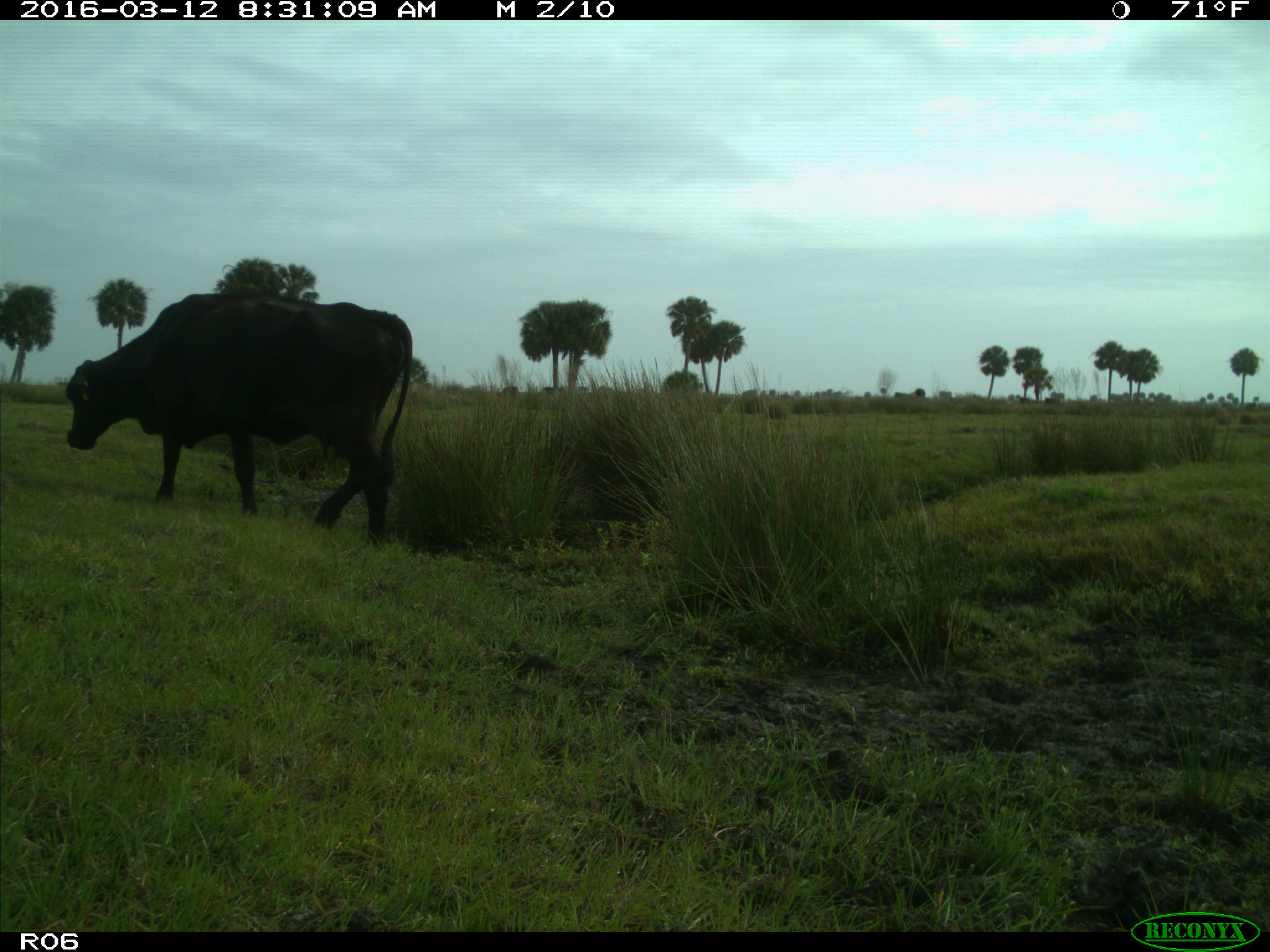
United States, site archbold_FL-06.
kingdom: Animalia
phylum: Chordata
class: Mammalia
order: Artiodactyla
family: Bovidae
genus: Bos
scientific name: Bos taurus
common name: domestic cow